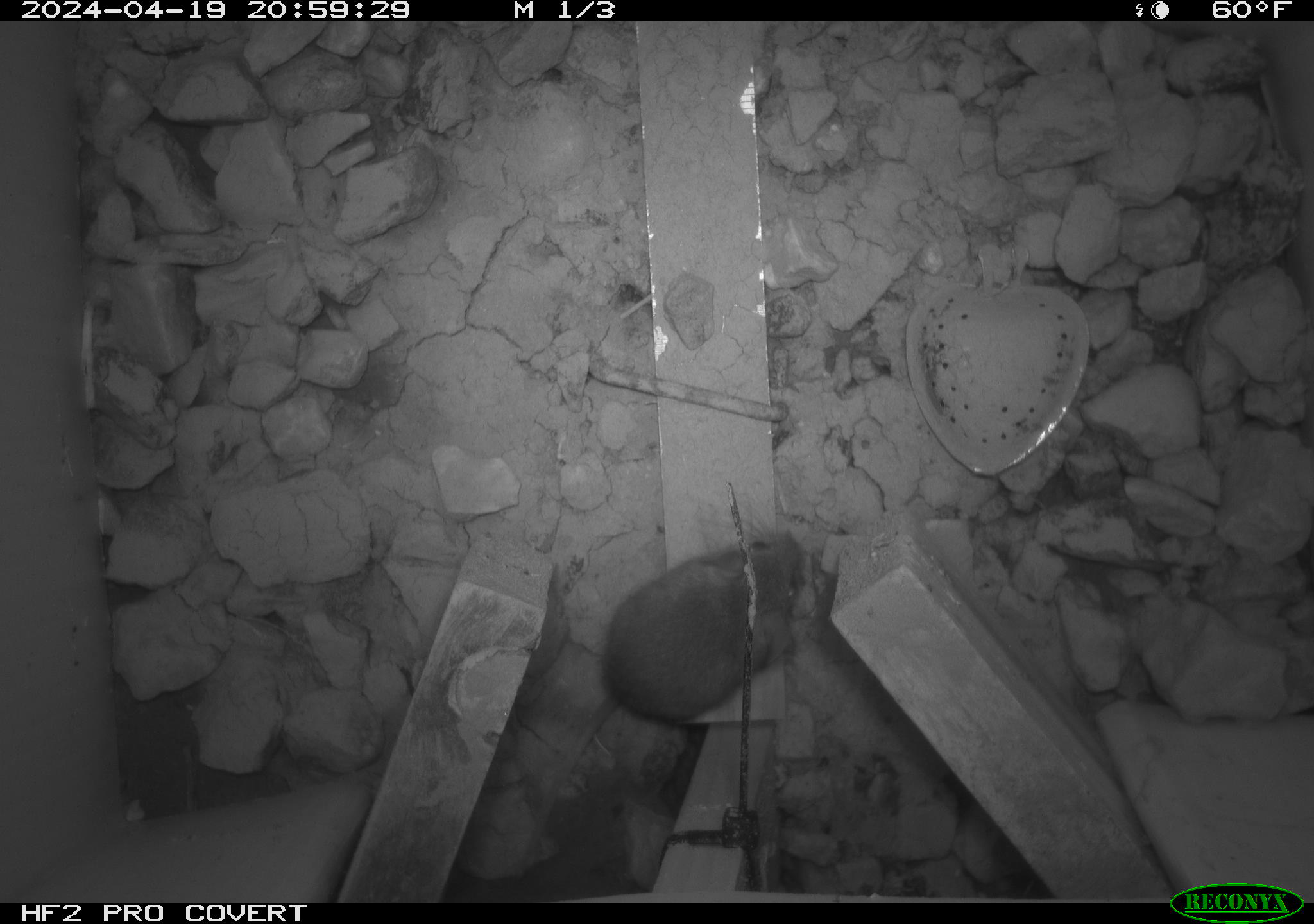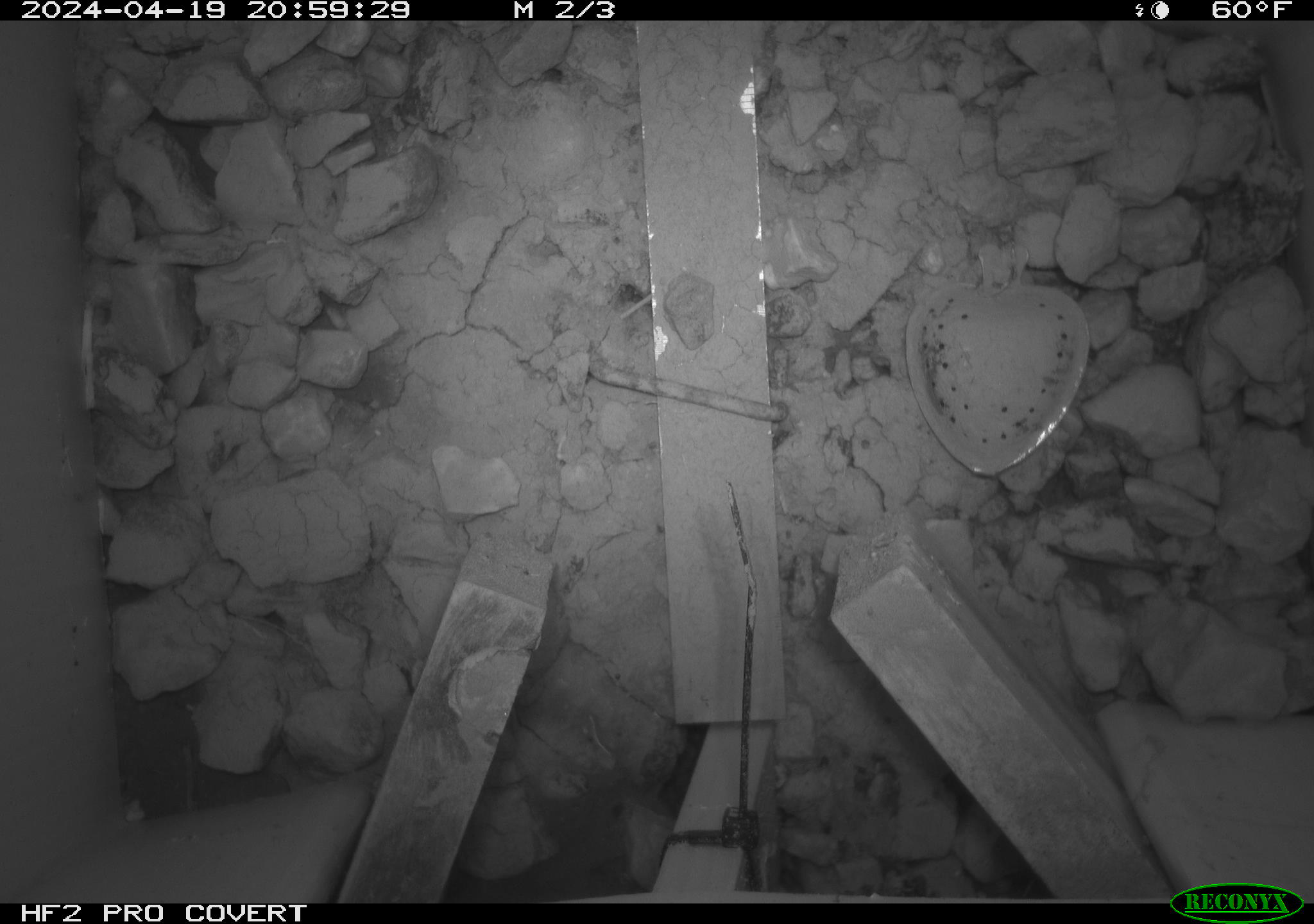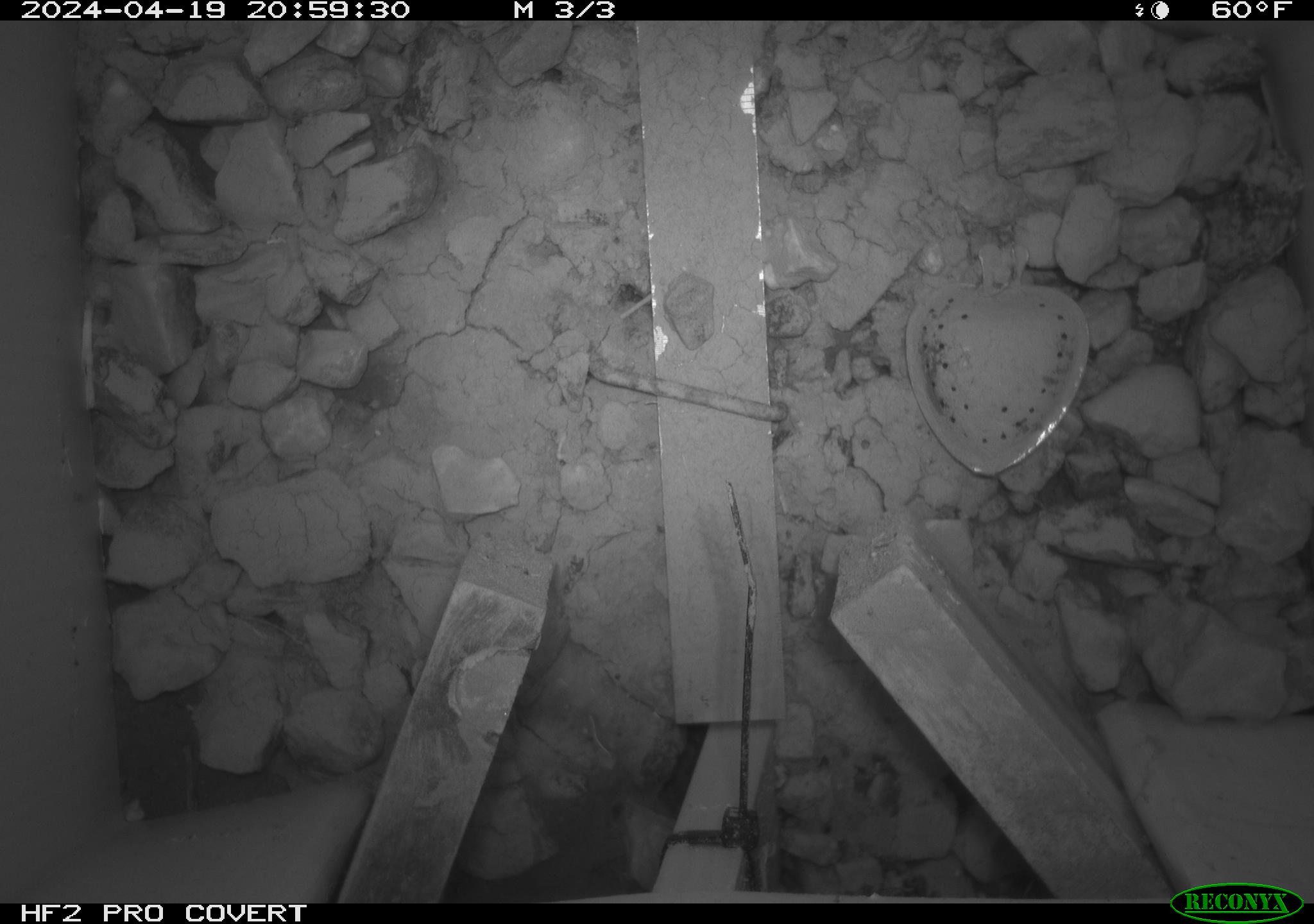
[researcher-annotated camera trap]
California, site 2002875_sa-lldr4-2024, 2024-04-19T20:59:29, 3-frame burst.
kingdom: Animalia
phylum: Chordata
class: Mammalia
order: Rodentia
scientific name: Rodentia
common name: mouse species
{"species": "mouse species (Rodentia)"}